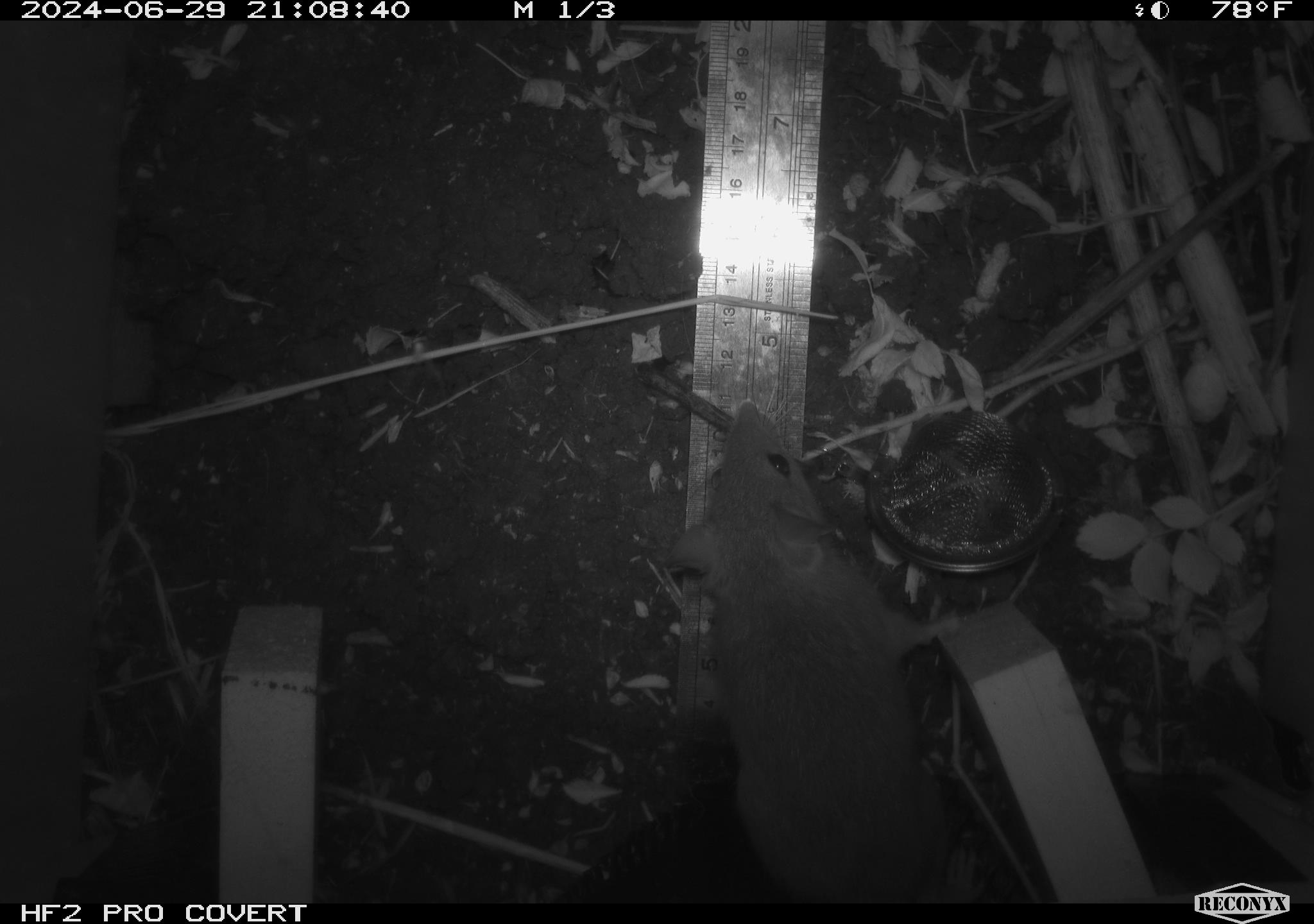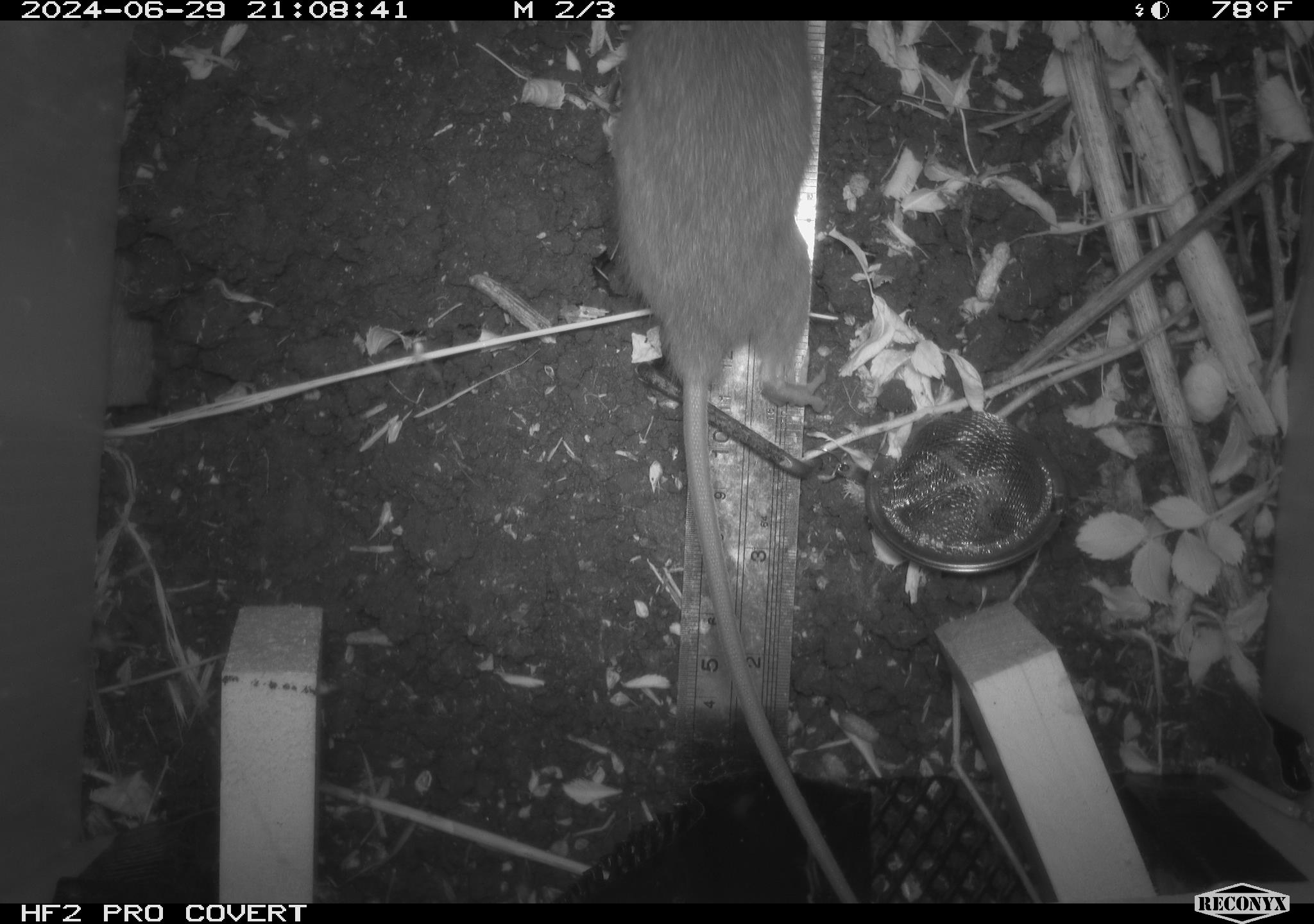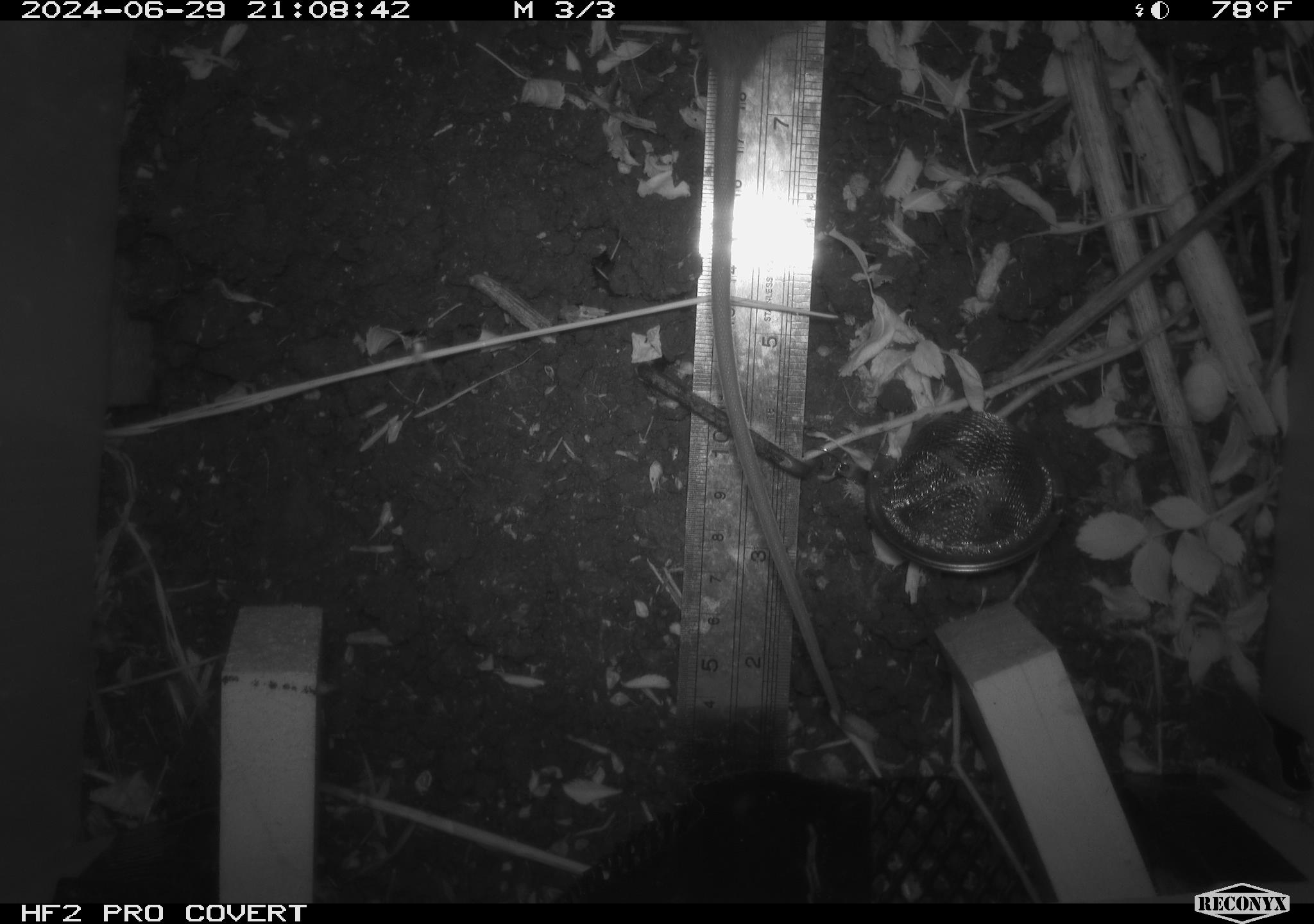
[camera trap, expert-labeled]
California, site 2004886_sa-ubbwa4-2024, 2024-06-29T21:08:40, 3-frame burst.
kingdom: Animalia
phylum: Chordata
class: Mammalia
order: Rodentia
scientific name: Rodentia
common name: woodrat or rat or mouse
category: woodrat or rat or mouse species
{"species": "woodrat or rat or mouse species (woodrat or rat or mouse) (Rodentia)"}